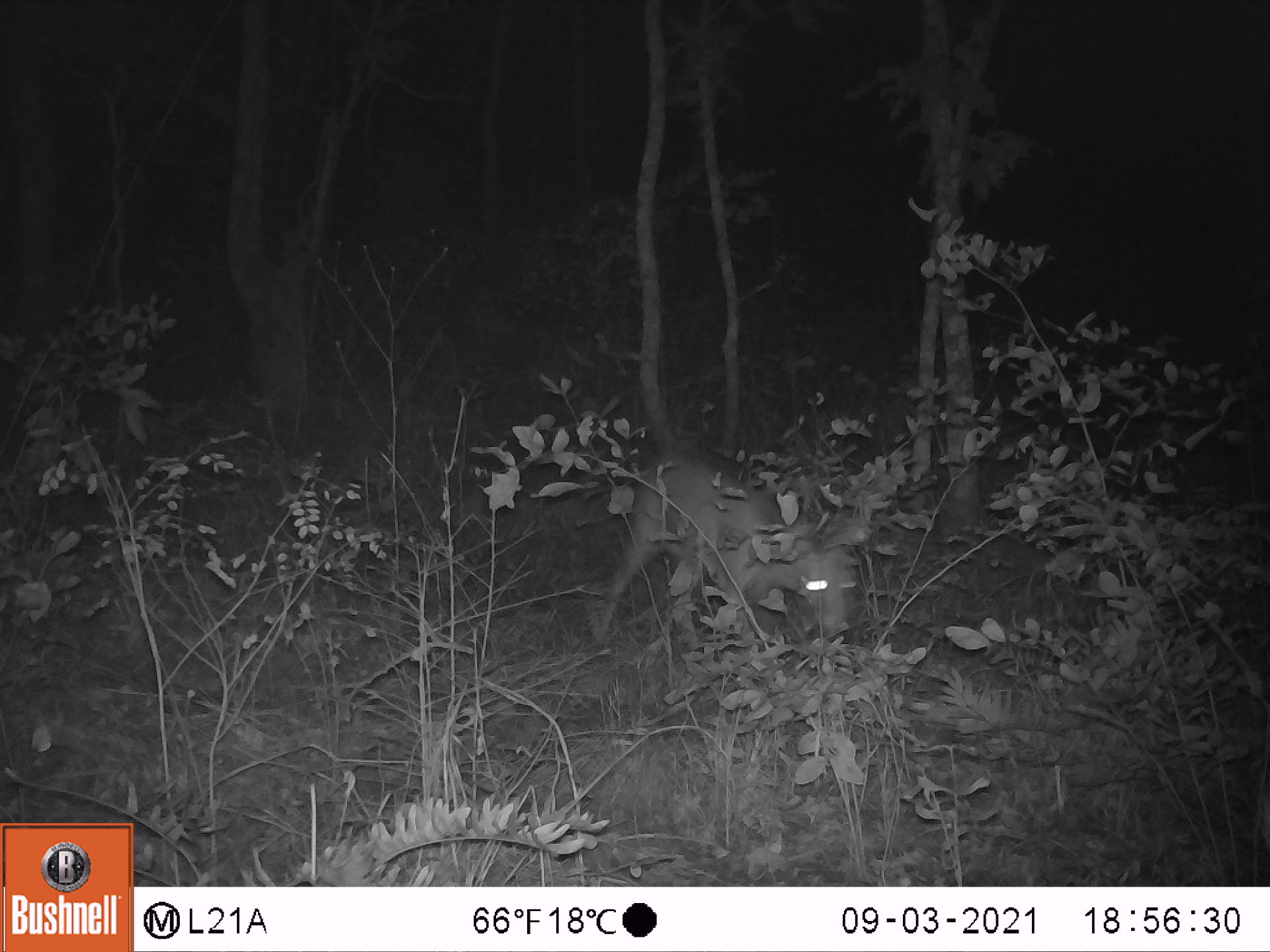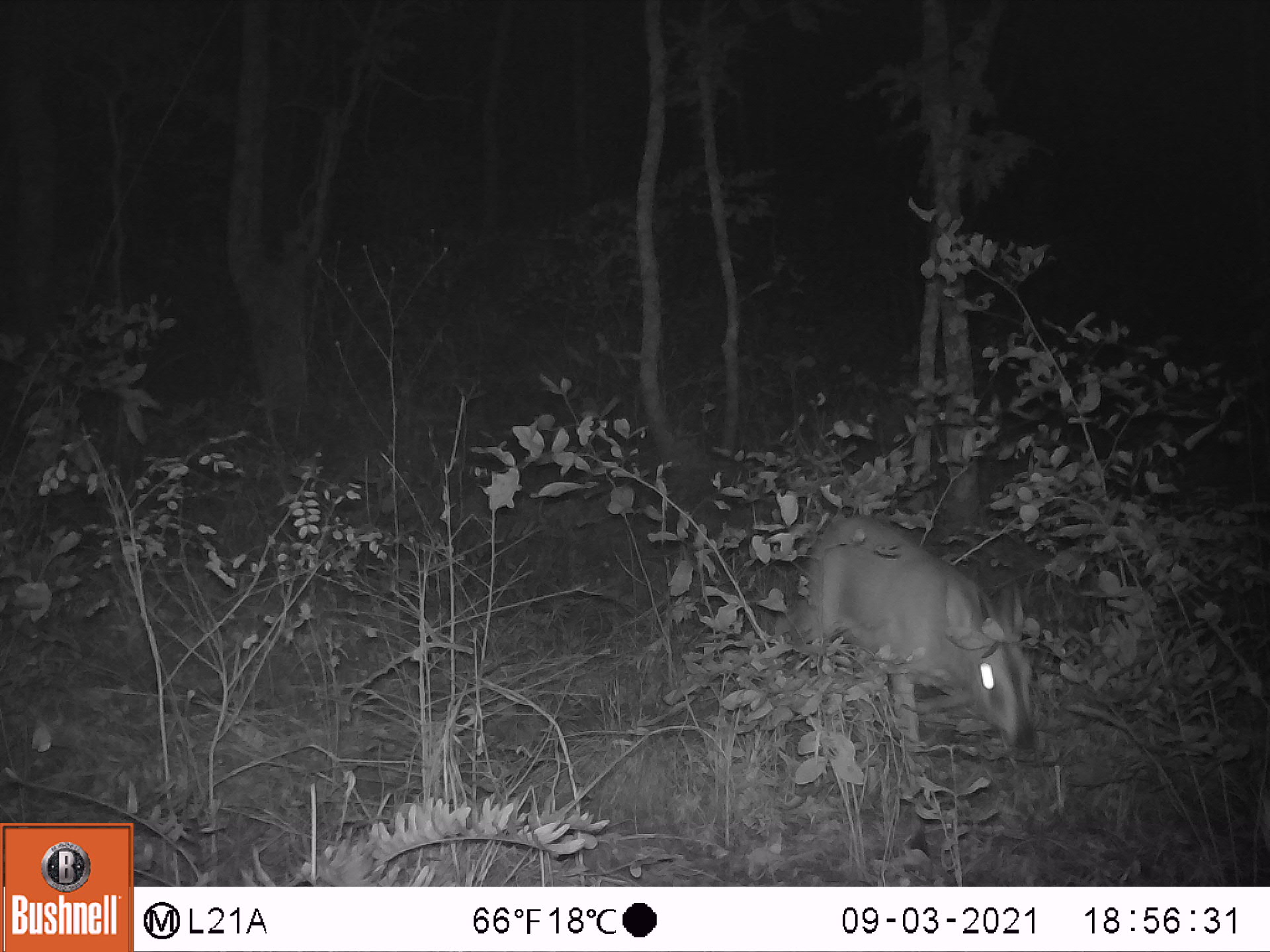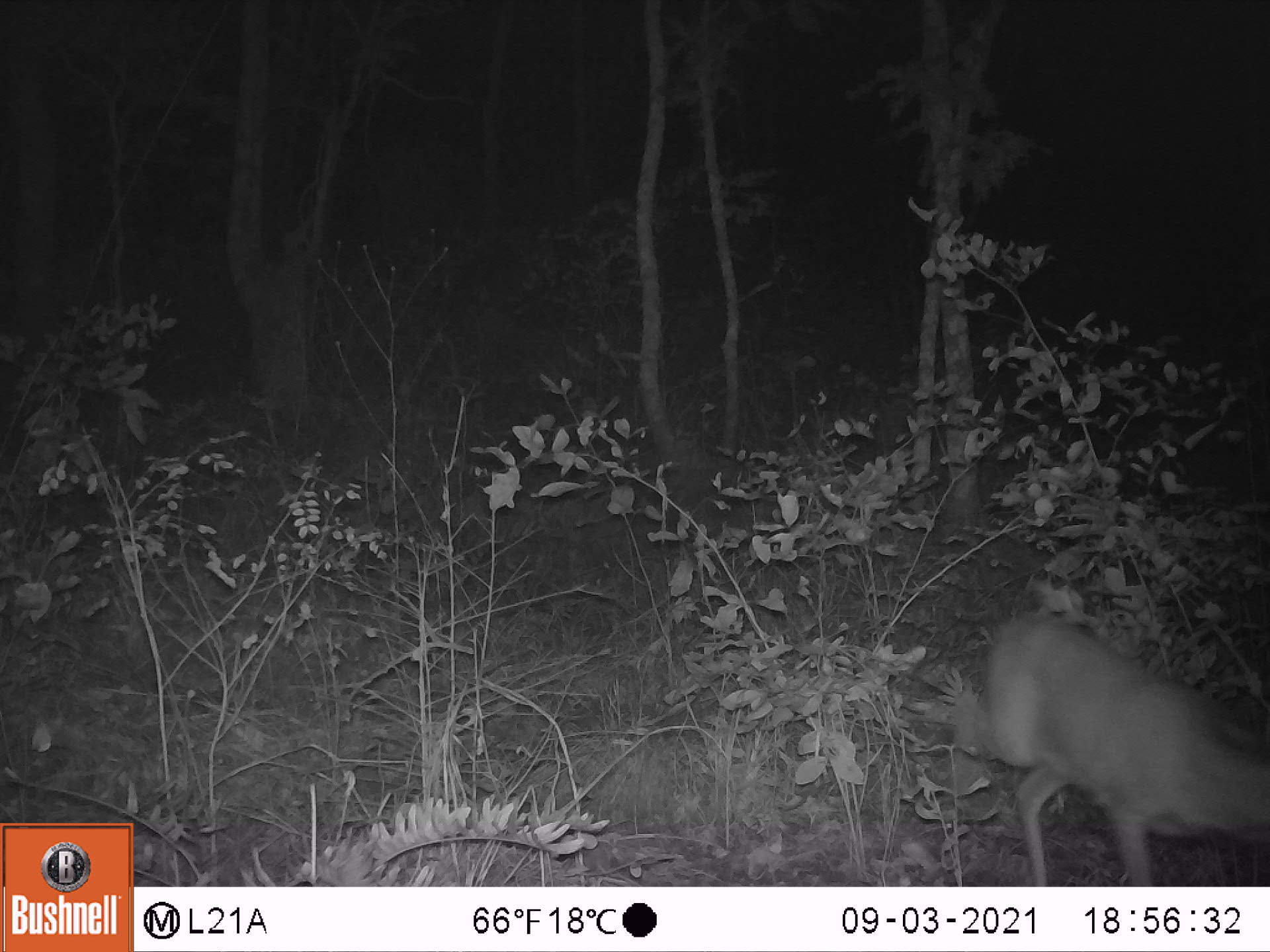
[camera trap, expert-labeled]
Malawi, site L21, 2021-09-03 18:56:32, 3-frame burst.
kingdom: Animalia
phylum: Chordata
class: Mammalia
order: Artiodactyla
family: Bovidae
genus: Sylvicapra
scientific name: Sylvicapra grimmia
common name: common duiker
Common duiker (Sylvicapra grimmia), count 1.